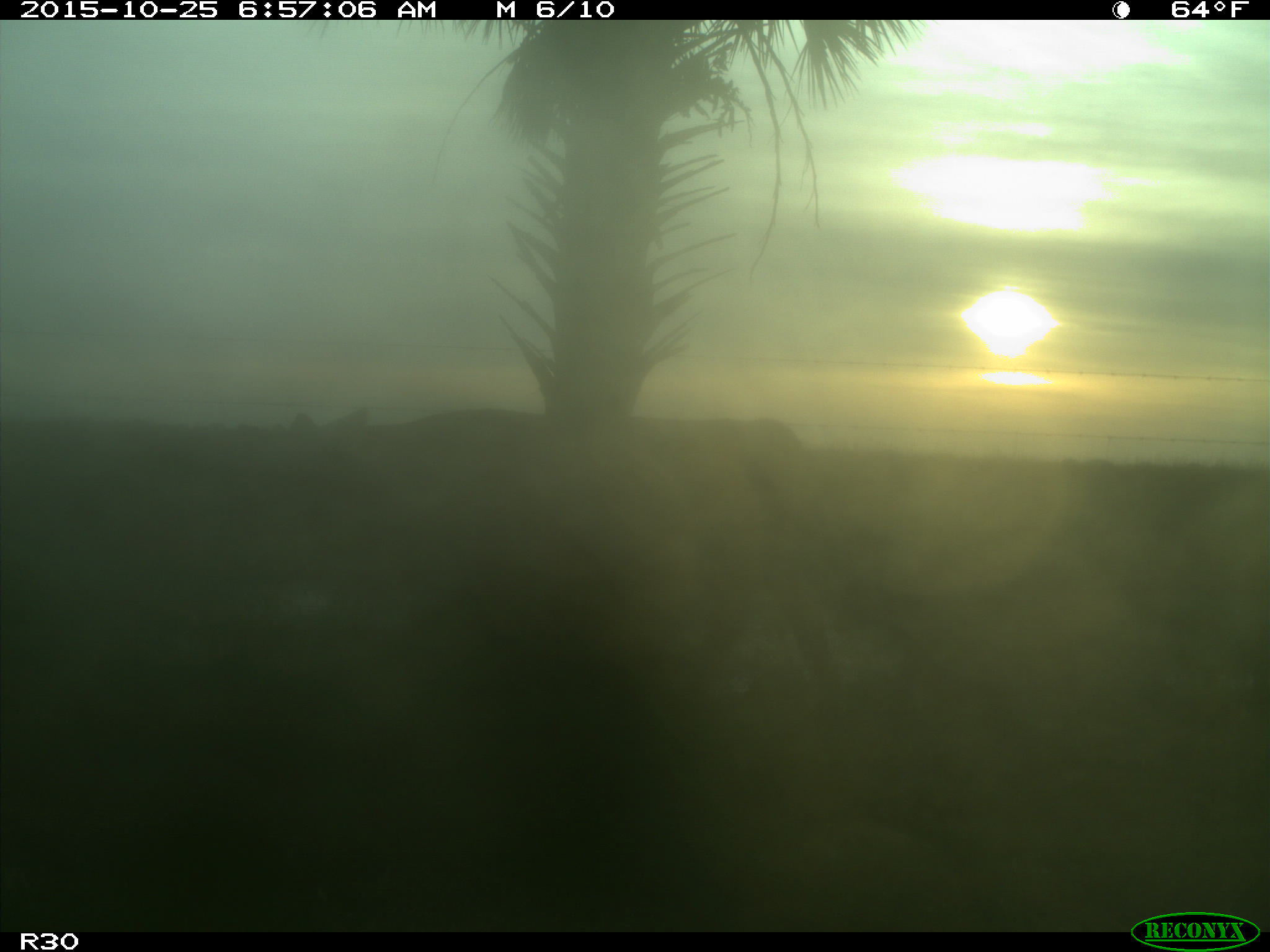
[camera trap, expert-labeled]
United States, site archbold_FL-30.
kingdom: Animalia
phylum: Chordata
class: Mammalia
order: Artiodactyla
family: Bovidae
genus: Bos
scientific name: Bos taurus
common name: domestic cow